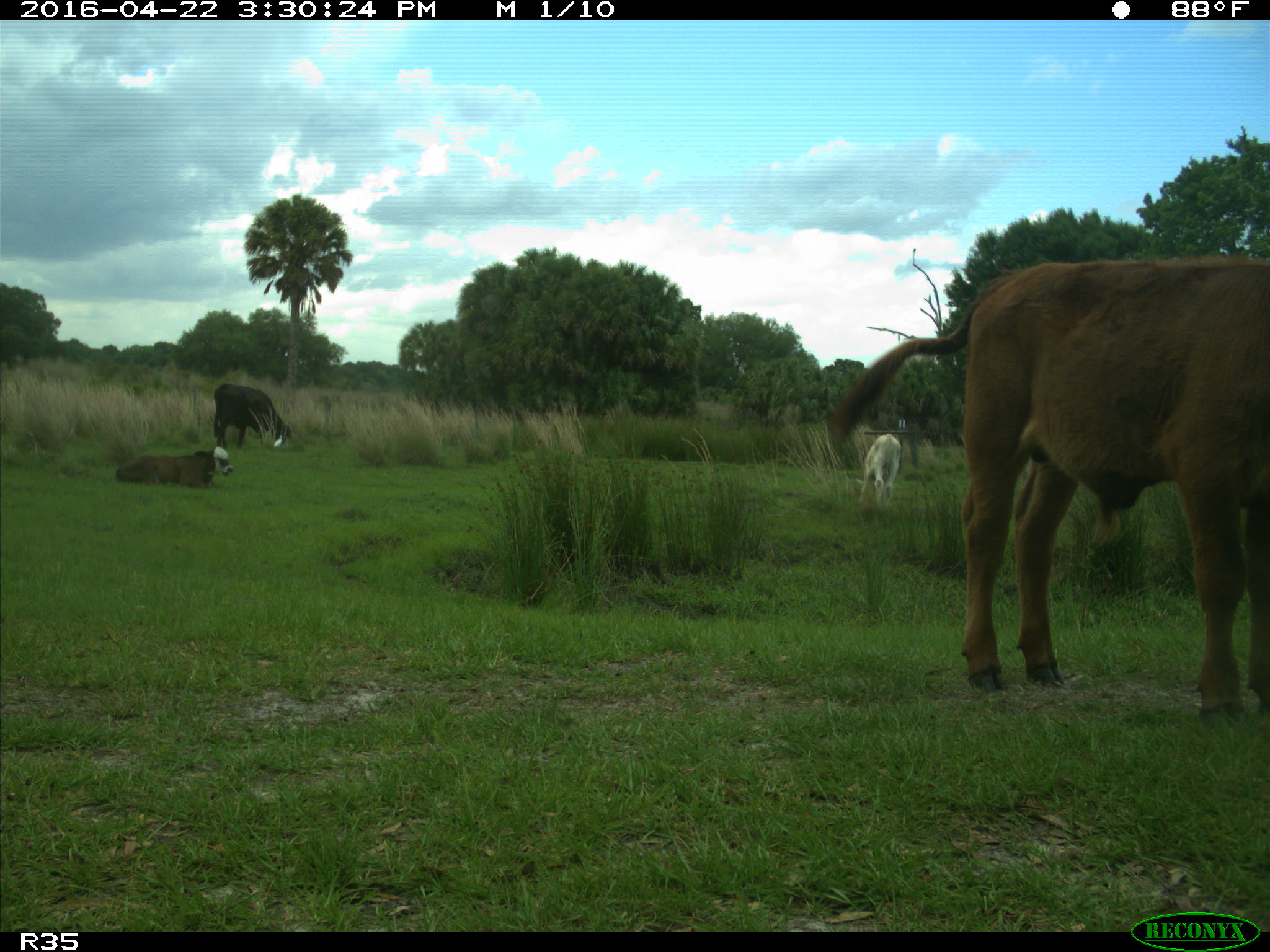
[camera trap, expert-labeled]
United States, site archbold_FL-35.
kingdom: Animalia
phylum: Chordata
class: Mammalia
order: Artiodactyla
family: Bovidae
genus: Bos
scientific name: Bos taurus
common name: domestic cow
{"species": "Bos taurus (domestic cow)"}